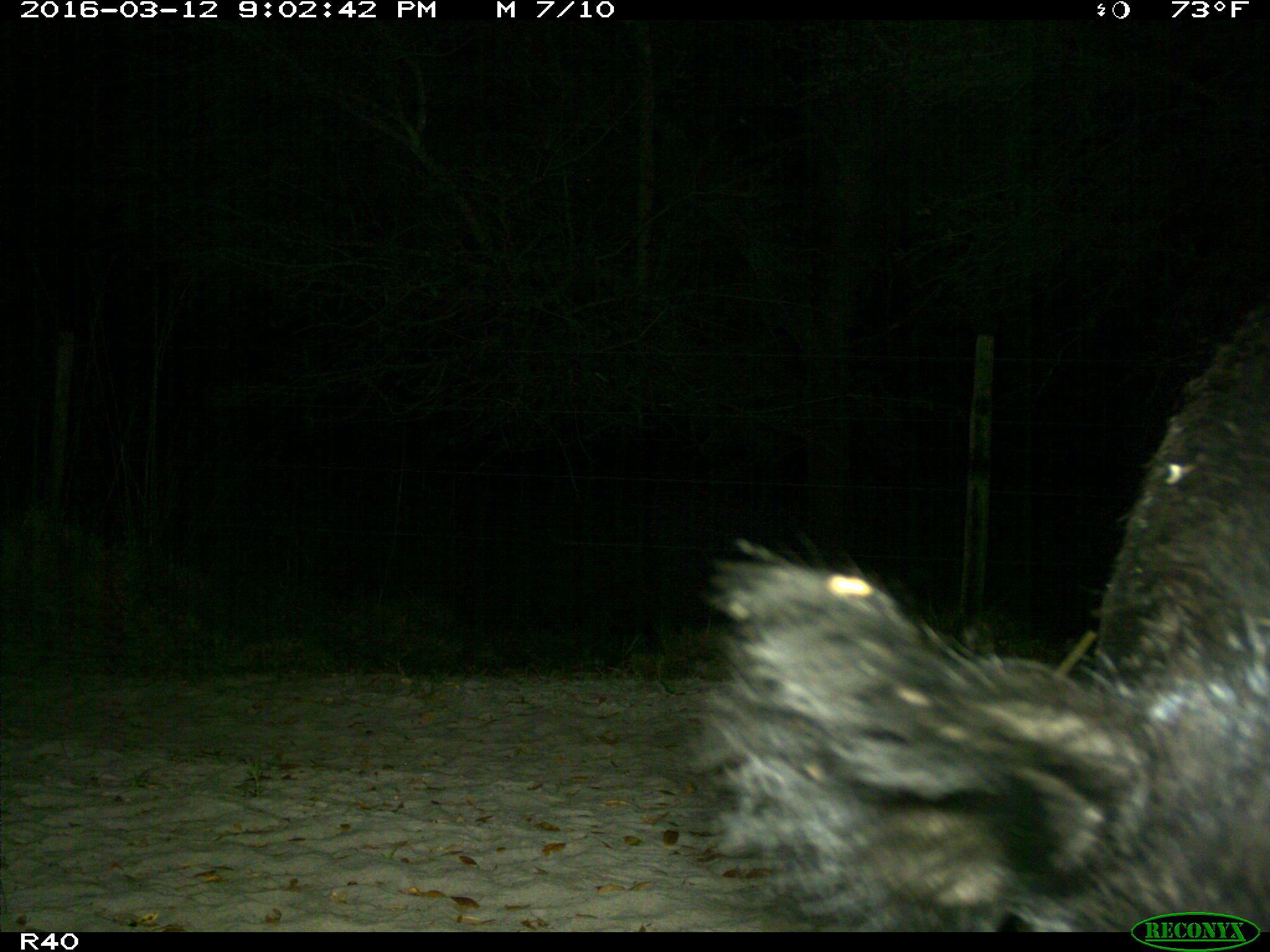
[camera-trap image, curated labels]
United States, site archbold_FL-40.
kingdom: Animalia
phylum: Chordata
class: Mammalia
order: Artiodactyla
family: Suidae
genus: Sus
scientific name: Sus scrofa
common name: wild boar